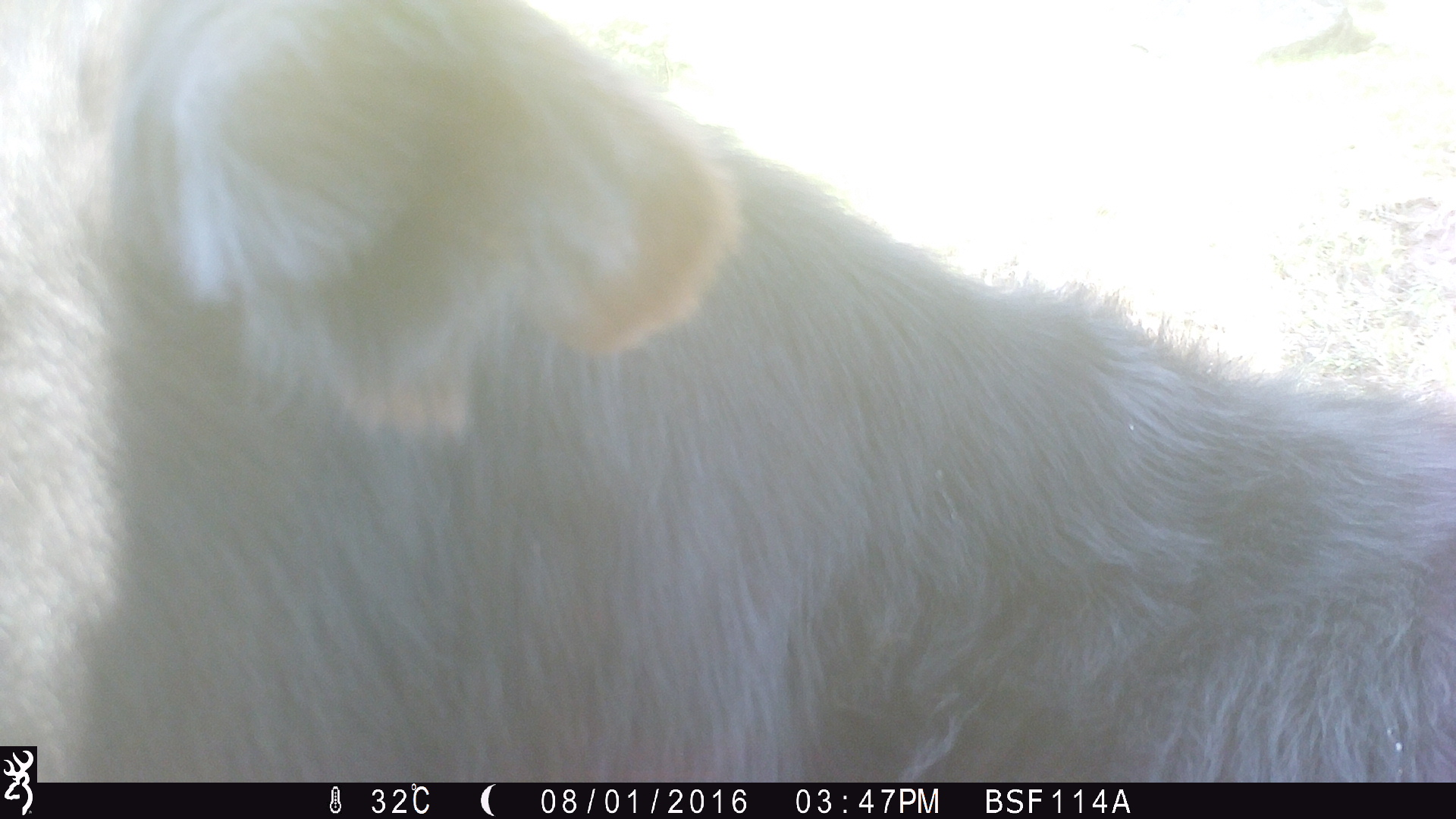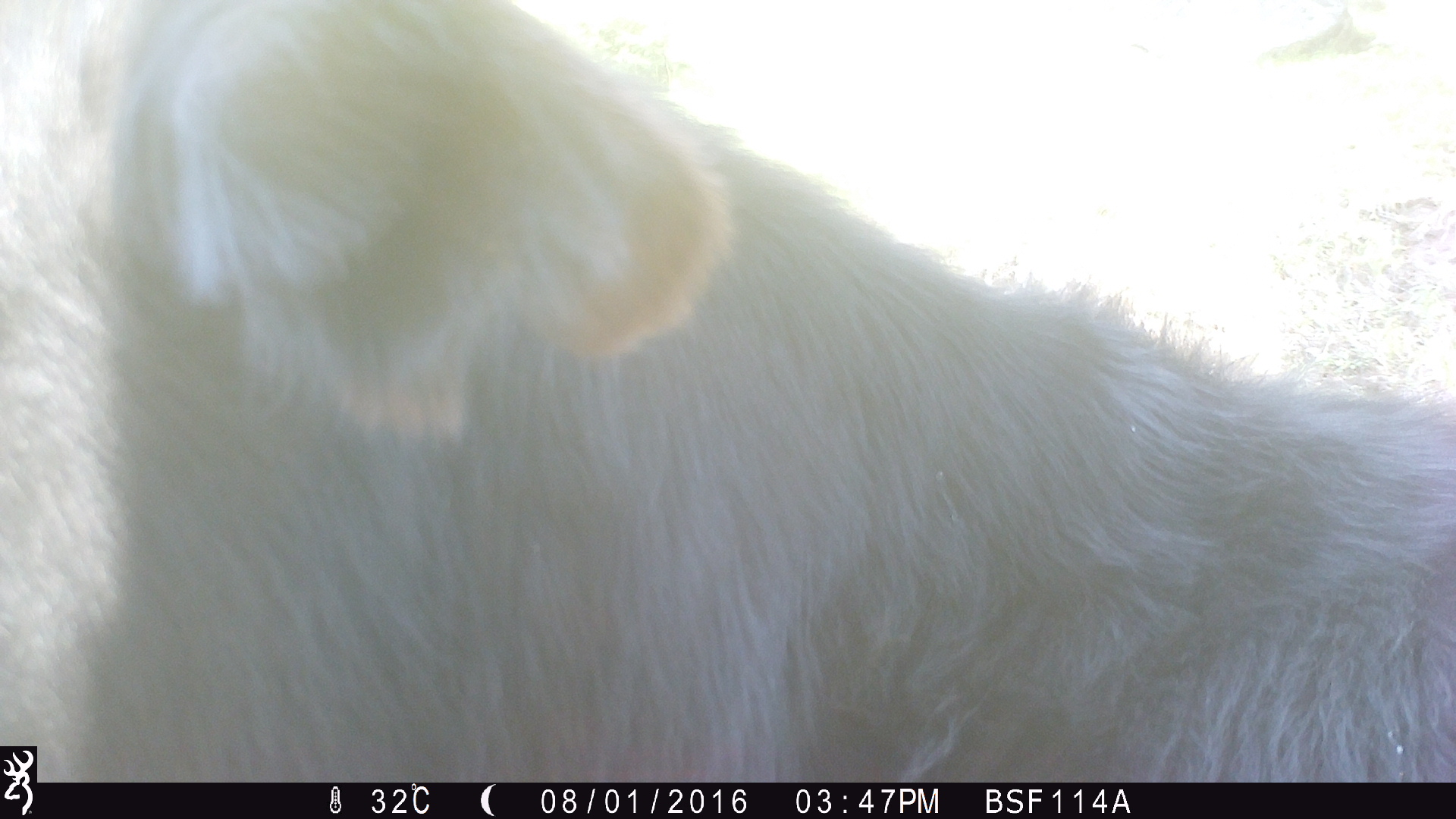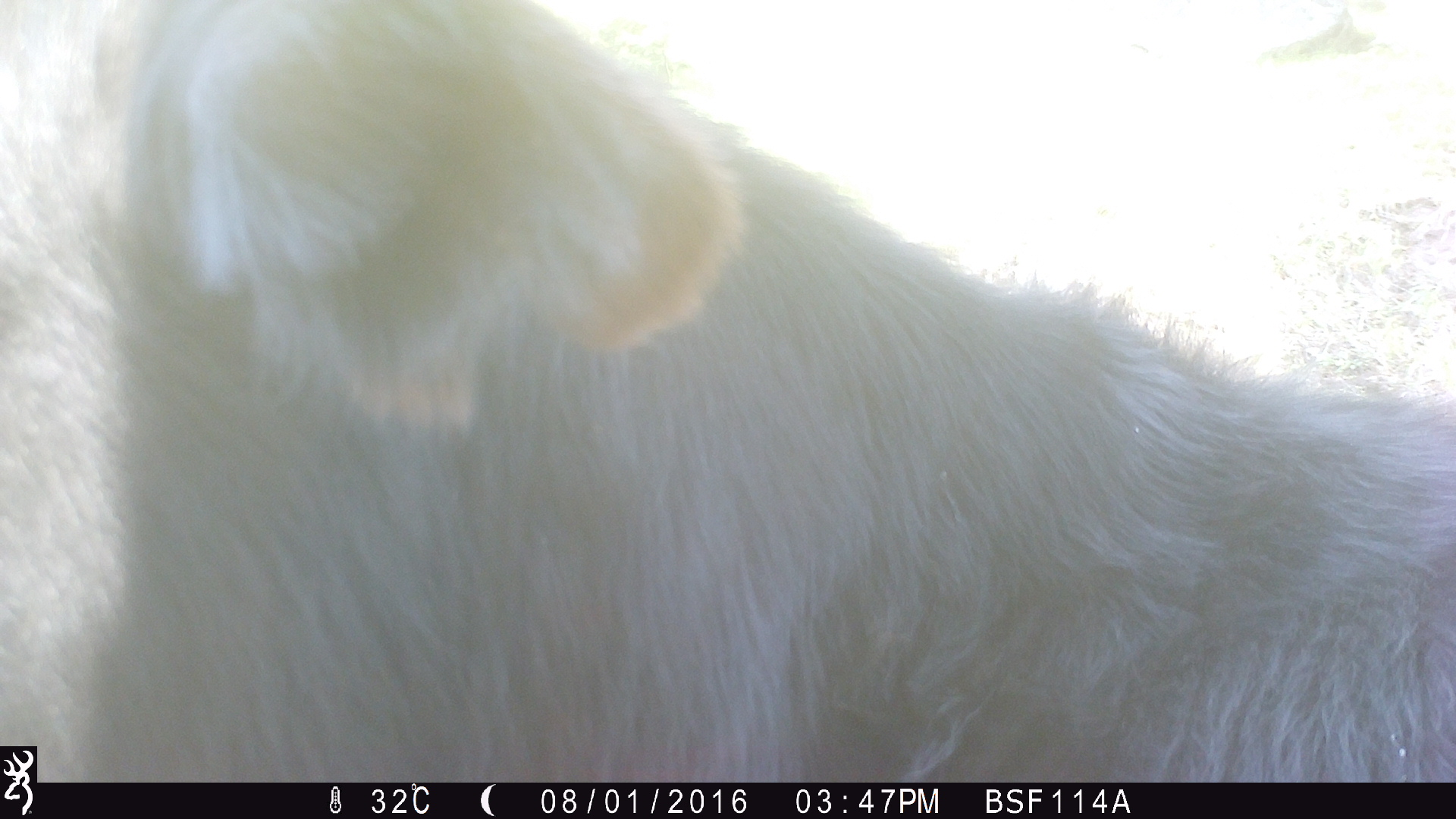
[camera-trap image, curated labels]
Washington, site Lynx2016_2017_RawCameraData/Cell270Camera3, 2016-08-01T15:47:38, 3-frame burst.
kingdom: Animalia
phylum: Chordata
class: Mammalia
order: Artiodactyla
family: Bovidae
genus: Bos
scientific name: Bos taurus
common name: domestic cattle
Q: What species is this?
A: Domestic cattle (Bos taurus).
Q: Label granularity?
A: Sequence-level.